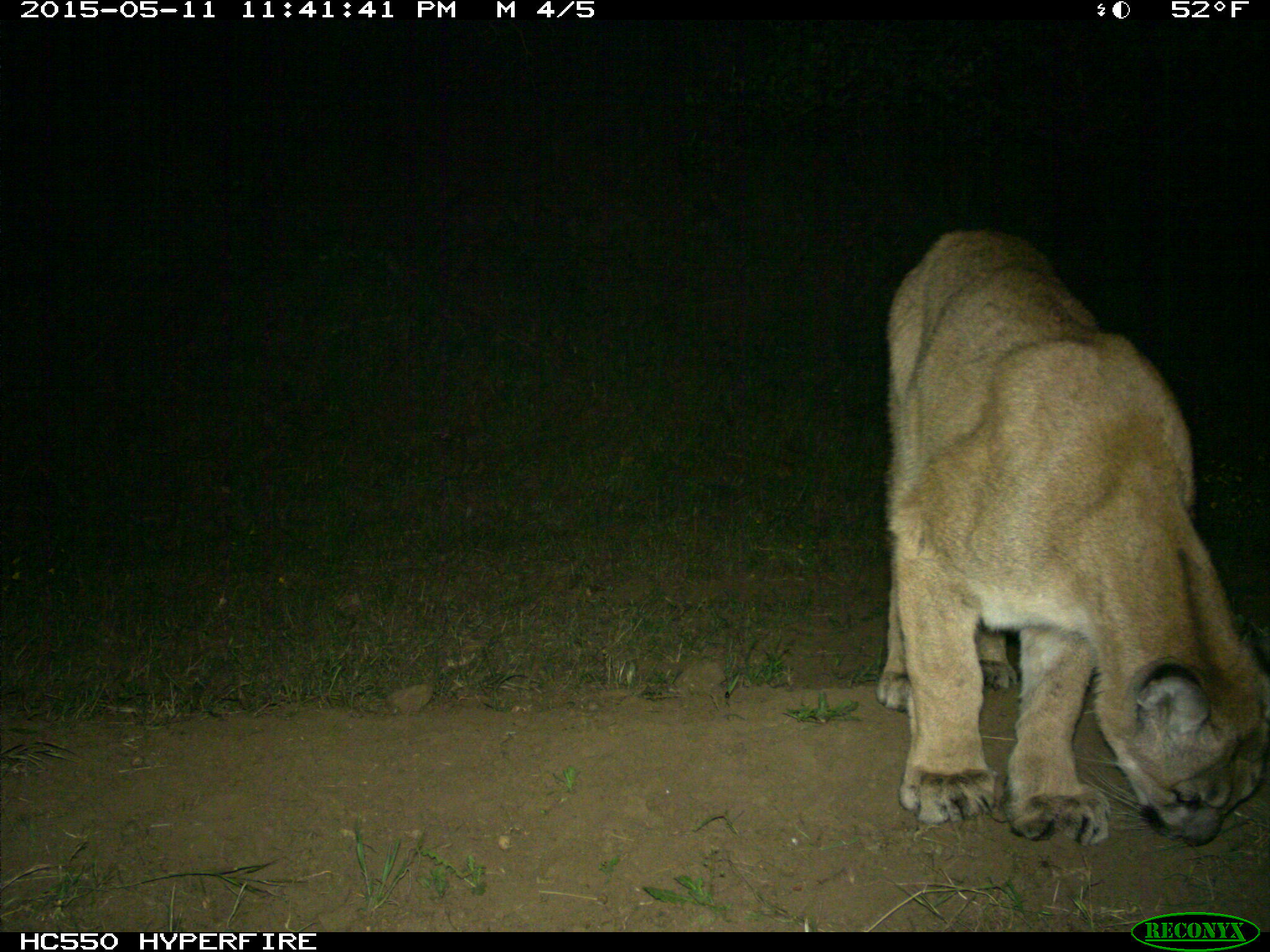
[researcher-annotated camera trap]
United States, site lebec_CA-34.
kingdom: Animalia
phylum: Chordata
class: Mammalia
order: Carnivora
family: Felidae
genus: Puma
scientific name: Puma concolor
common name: mountain lion